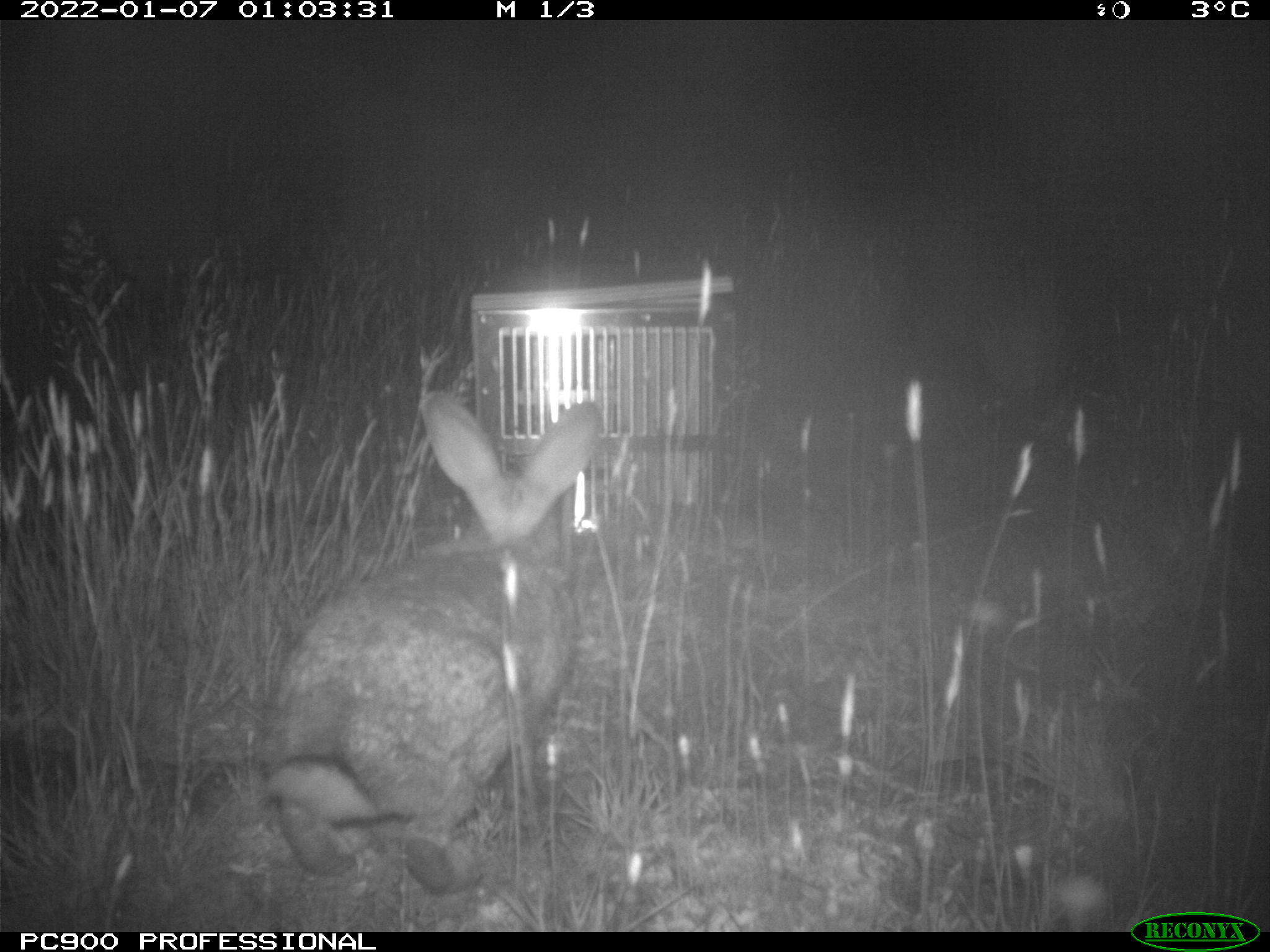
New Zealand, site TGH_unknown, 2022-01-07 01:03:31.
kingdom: Animalia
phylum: Chordata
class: Mammalia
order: Lagomorpha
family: Leporidae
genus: Oryctolagus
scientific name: Oryctolagus cuniculus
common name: european rabbit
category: rabbit